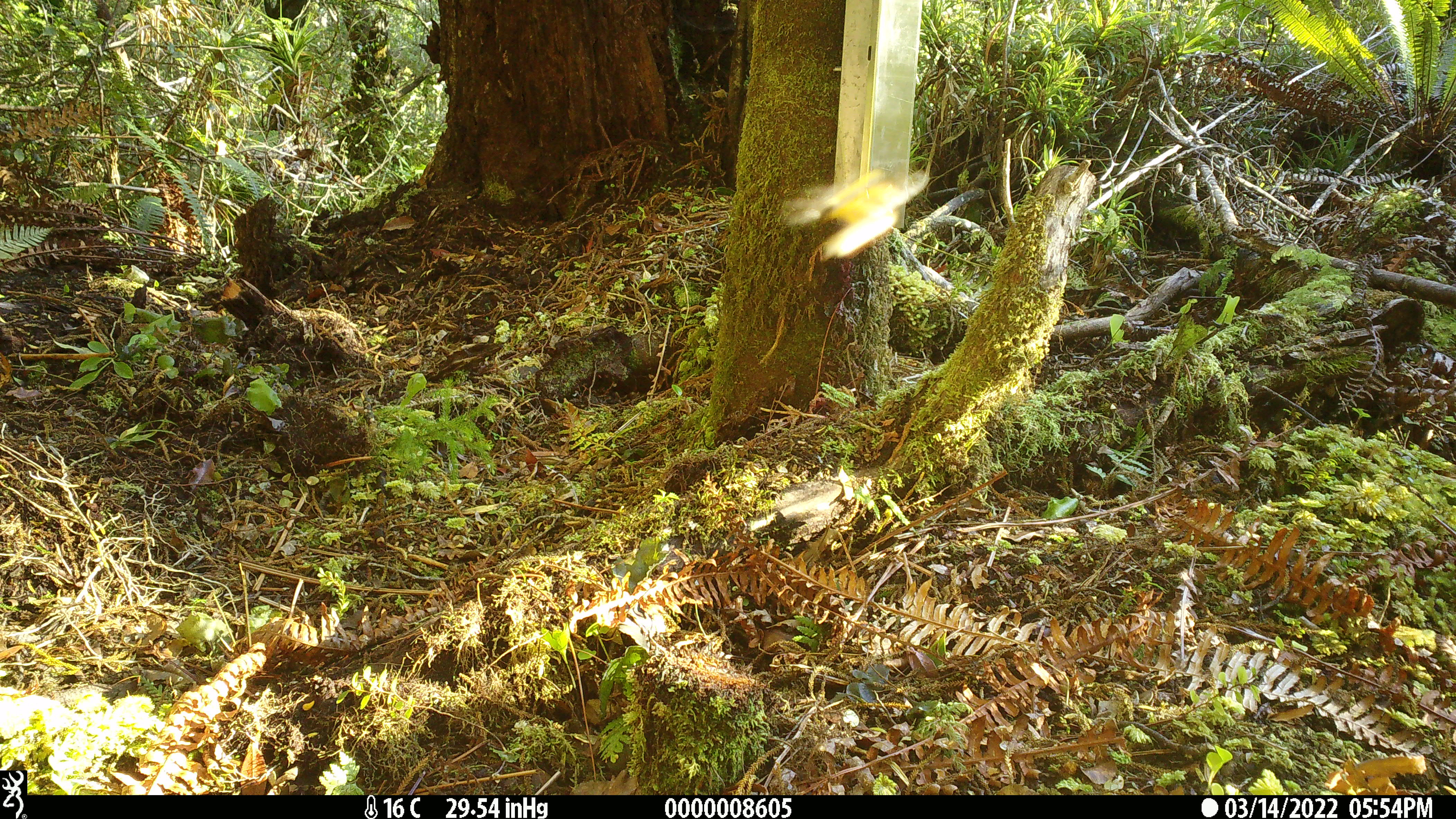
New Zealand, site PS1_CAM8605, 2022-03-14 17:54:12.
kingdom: Animalia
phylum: Chordata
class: Aves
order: Passeriformes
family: Petroicidae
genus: Petroica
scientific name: Petroica macrocephala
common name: tomtit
Tomtit (Petroica macrocephala).